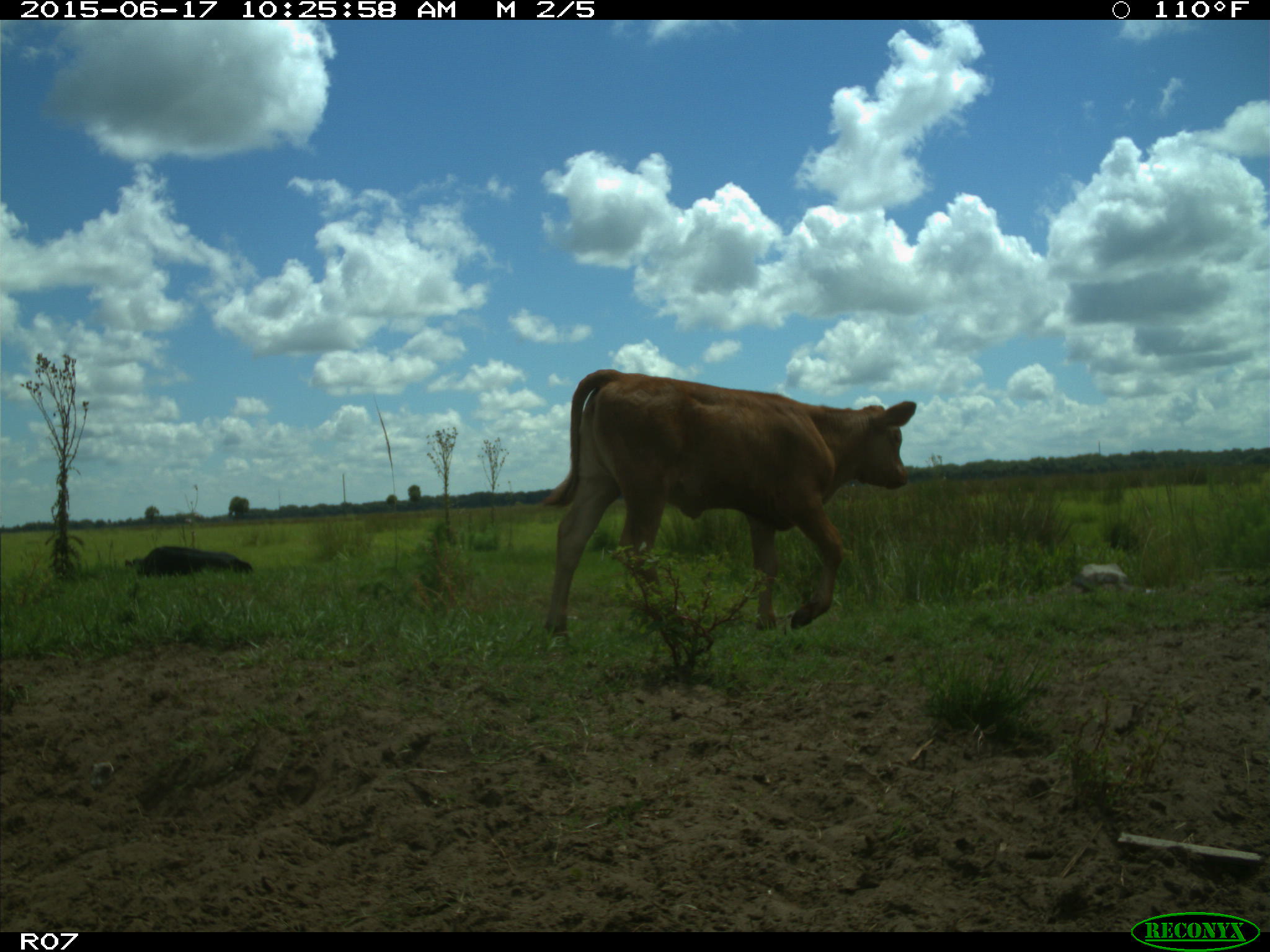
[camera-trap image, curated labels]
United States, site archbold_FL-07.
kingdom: Animalia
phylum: Chordata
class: Mammalia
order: Artiodactyla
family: Bovidae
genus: Bos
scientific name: Bos taurus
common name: domestic cow